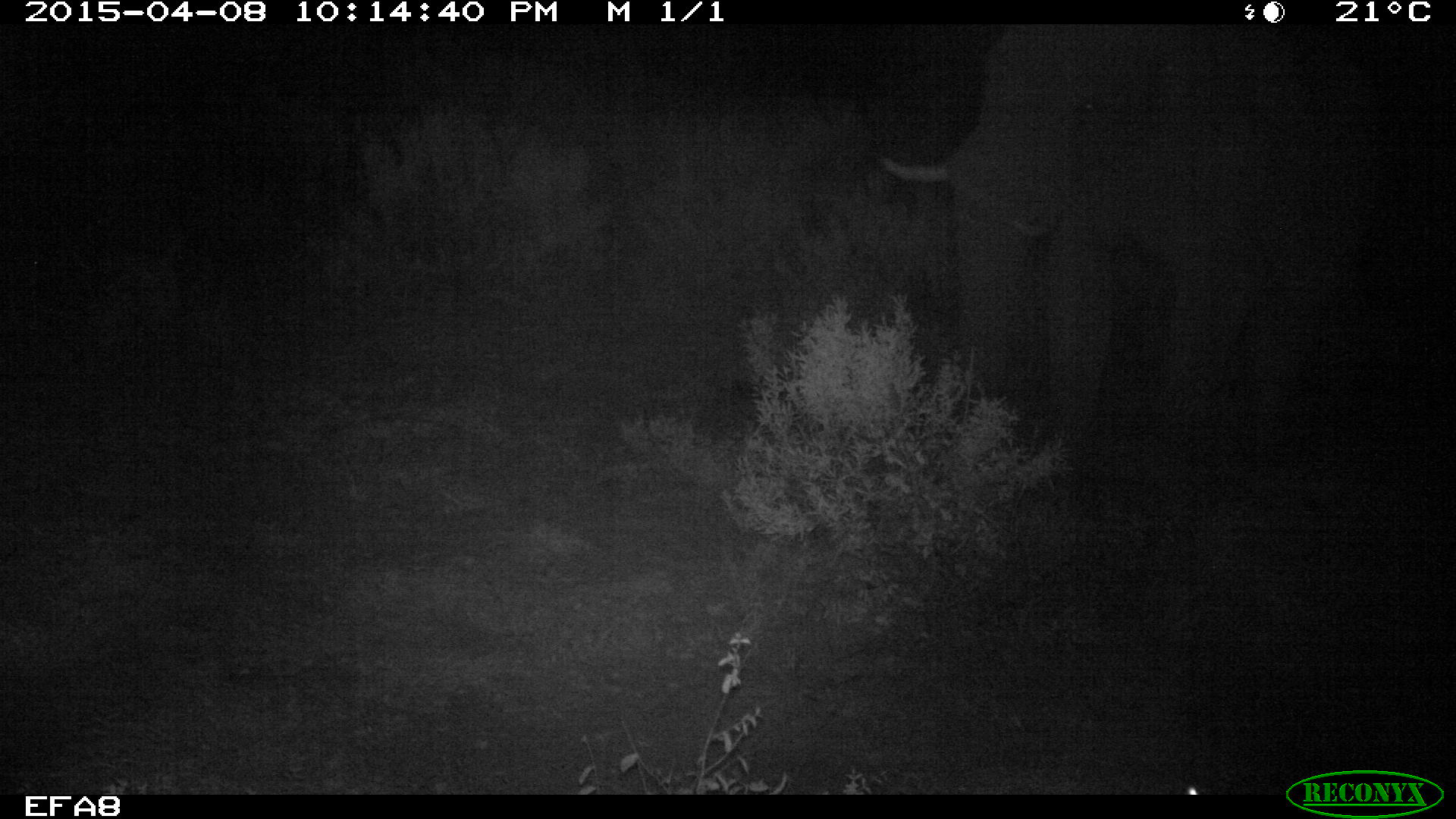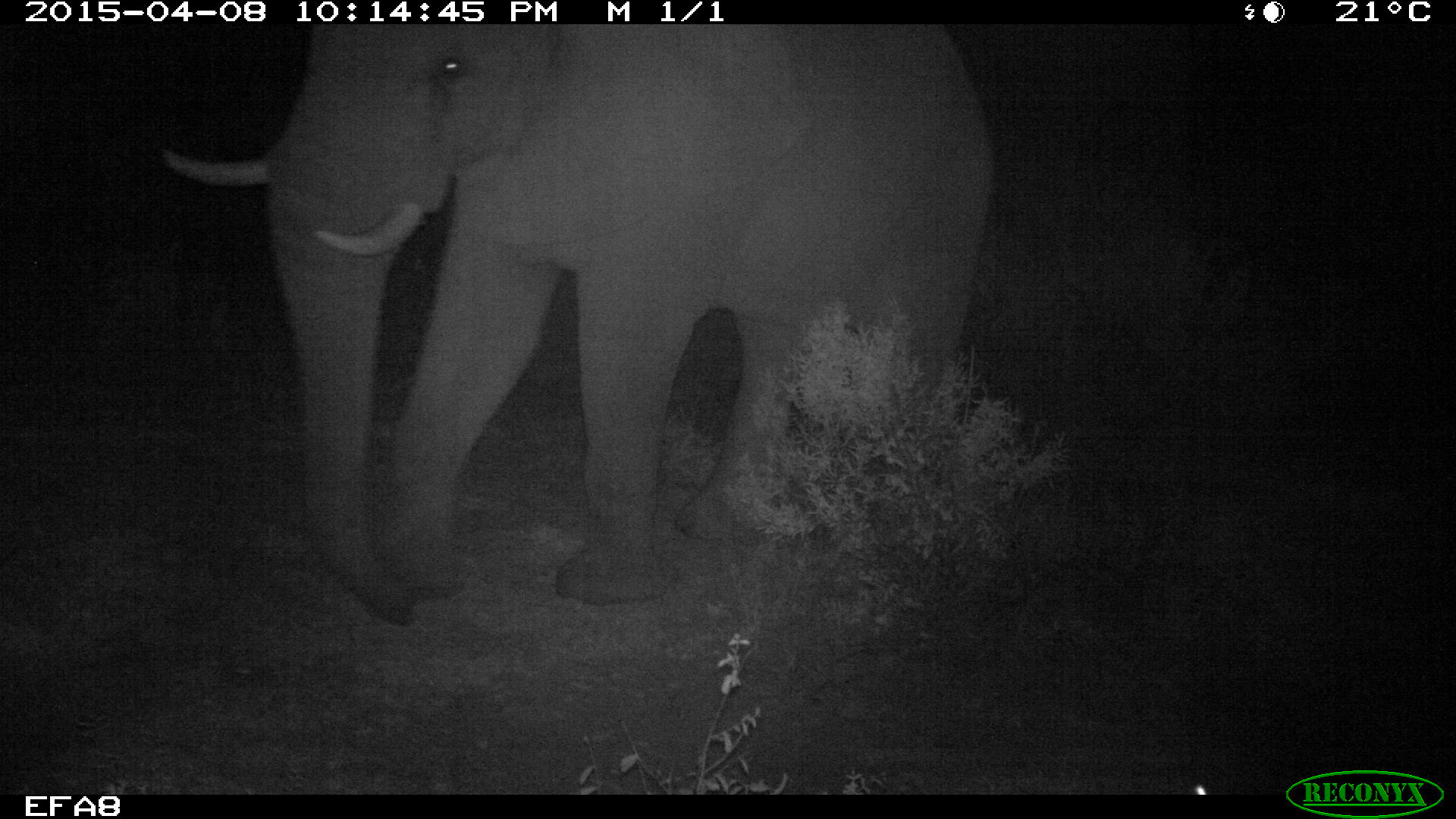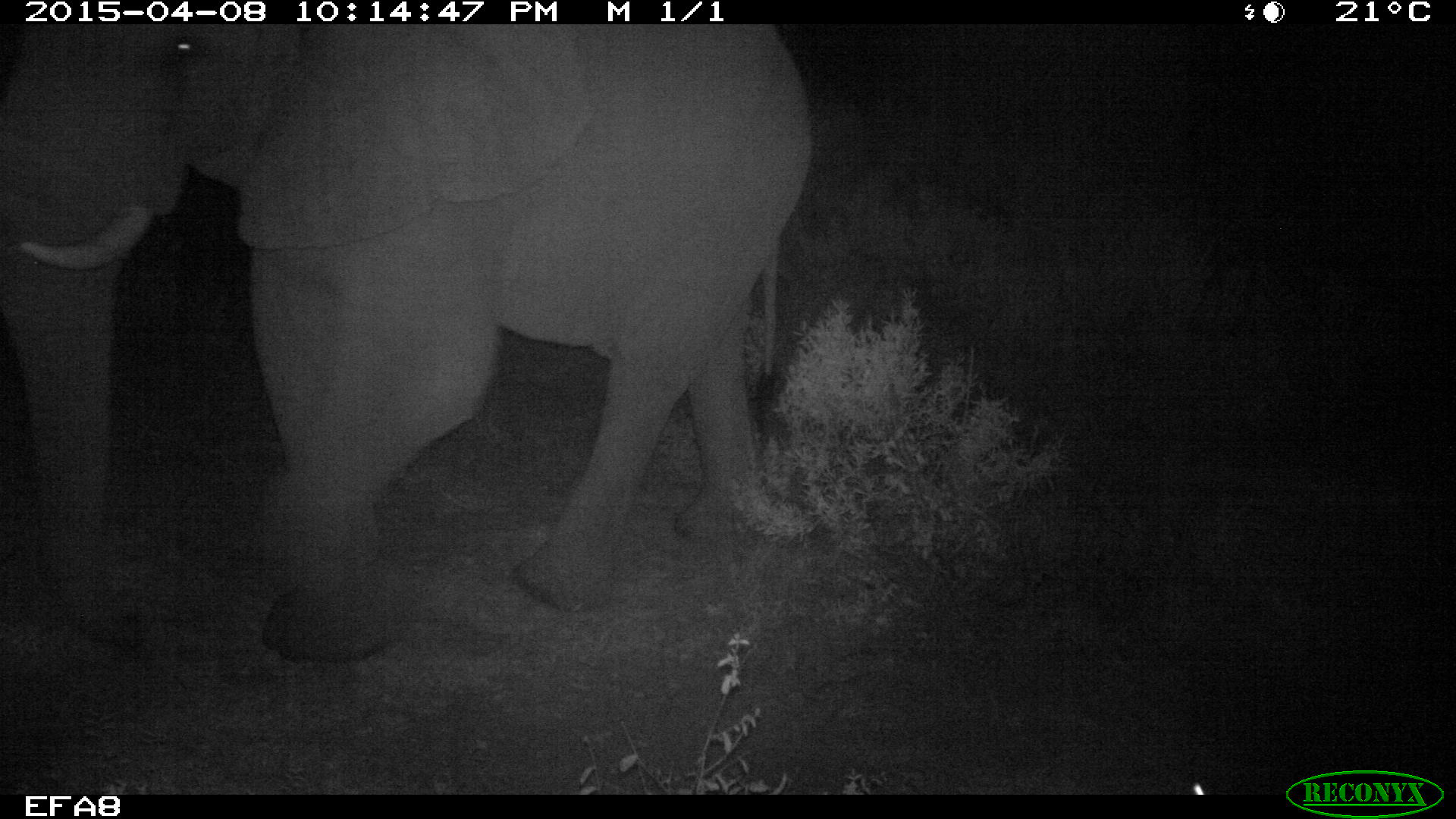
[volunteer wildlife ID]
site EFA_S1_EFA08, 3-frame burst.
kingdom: Animalia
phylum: Chordata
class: Mammalia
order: Proboscidea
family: Elephantidae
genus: Loxodonta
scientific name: Loxodonta africana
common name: african bush elephant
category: elephant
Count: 1.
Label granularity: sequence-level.